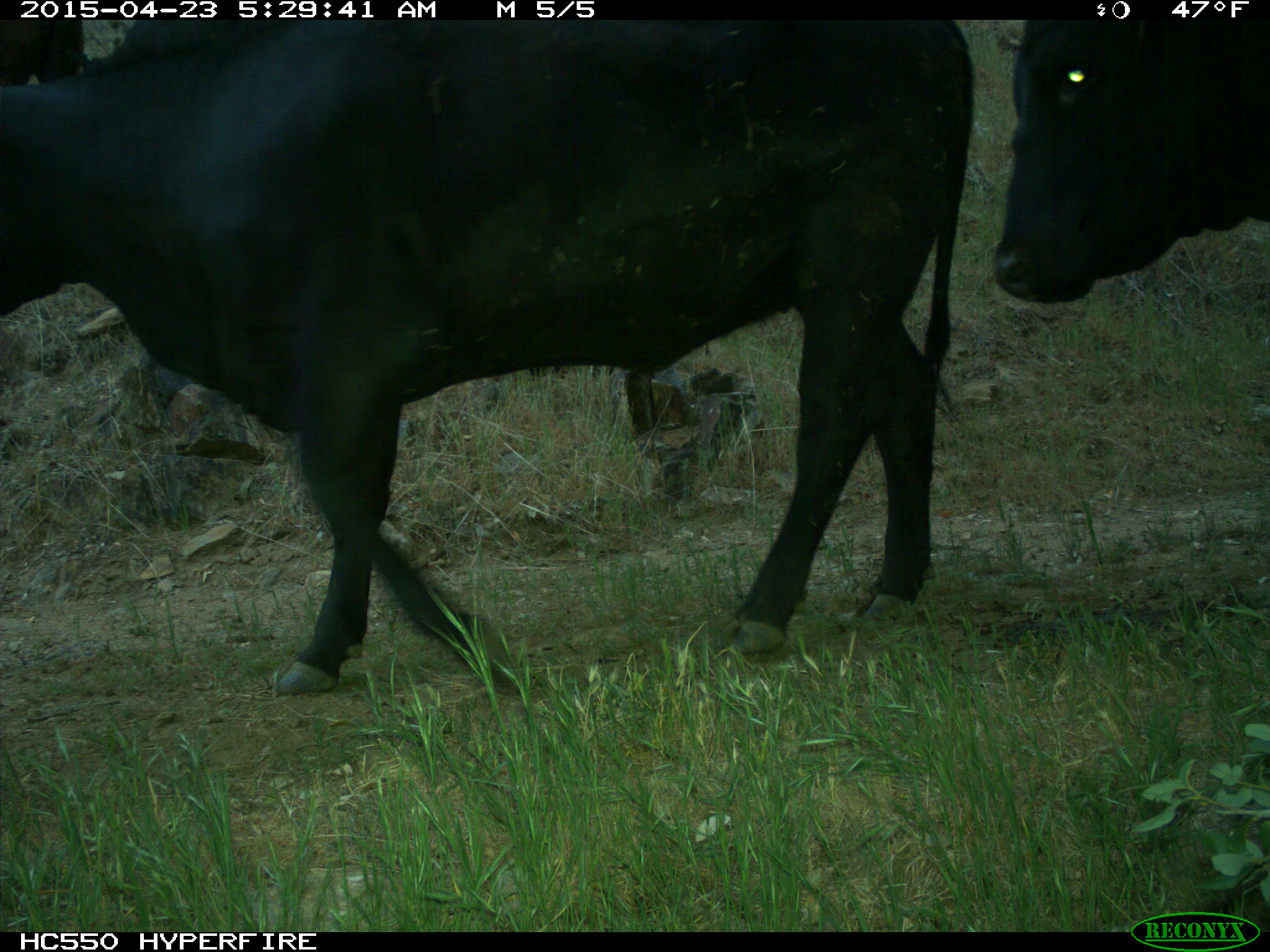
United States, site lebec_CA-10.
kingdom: Animalia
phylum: Chordata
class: Mammalia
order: Artiodactyla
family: Bovidae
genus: Bos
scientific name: Bos taurus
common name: domestic cow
Bos taurus (domestic cow).